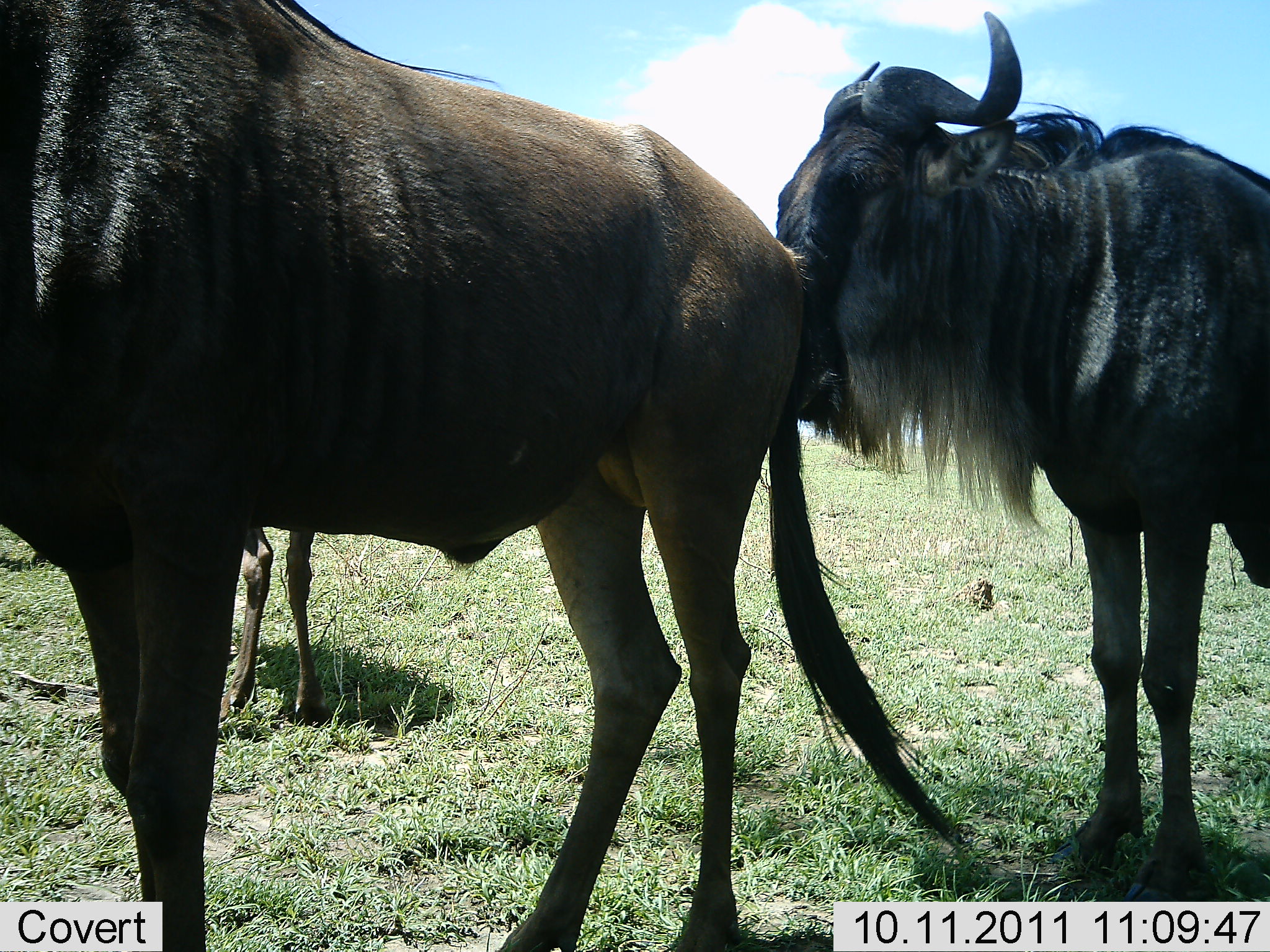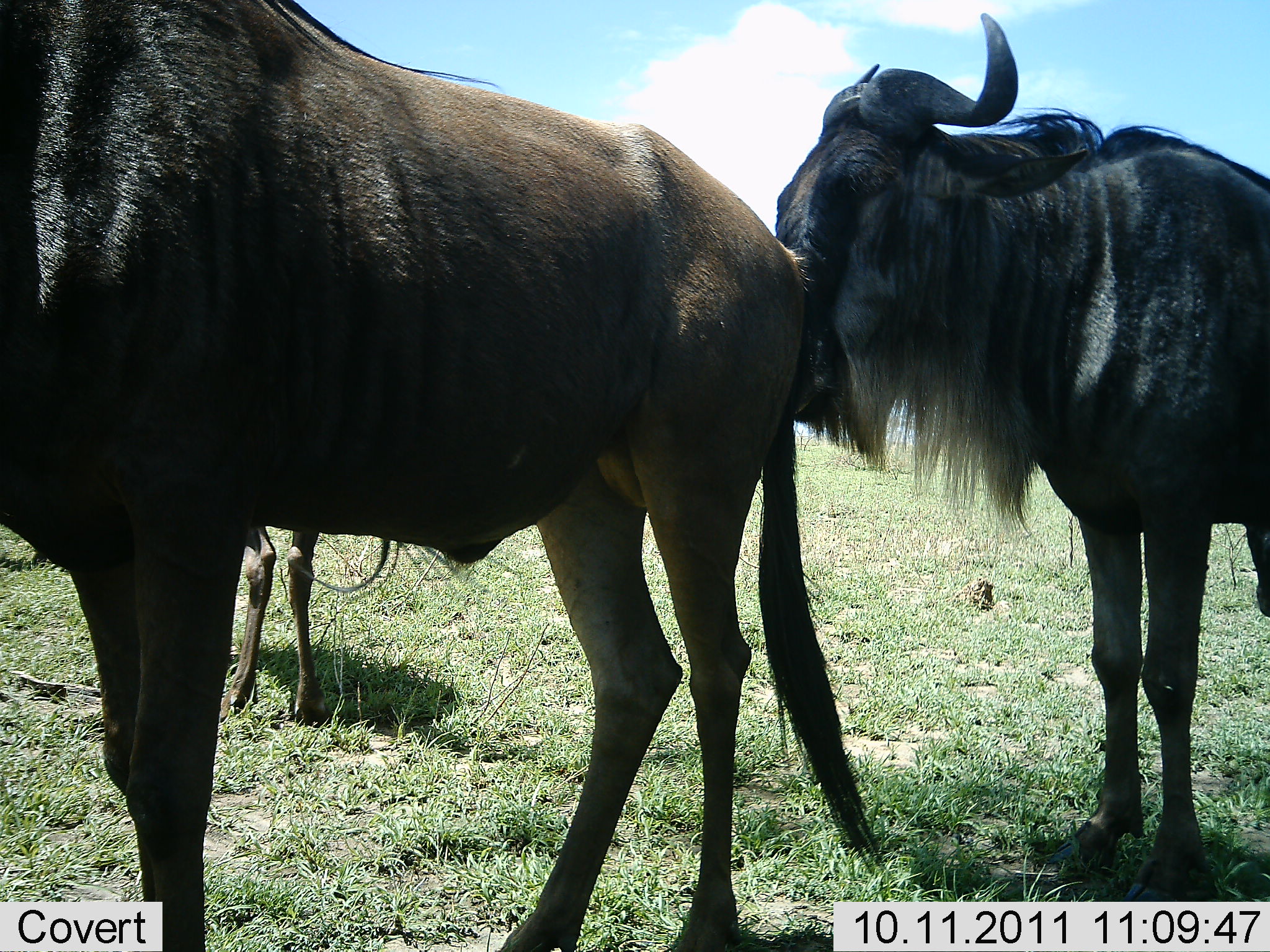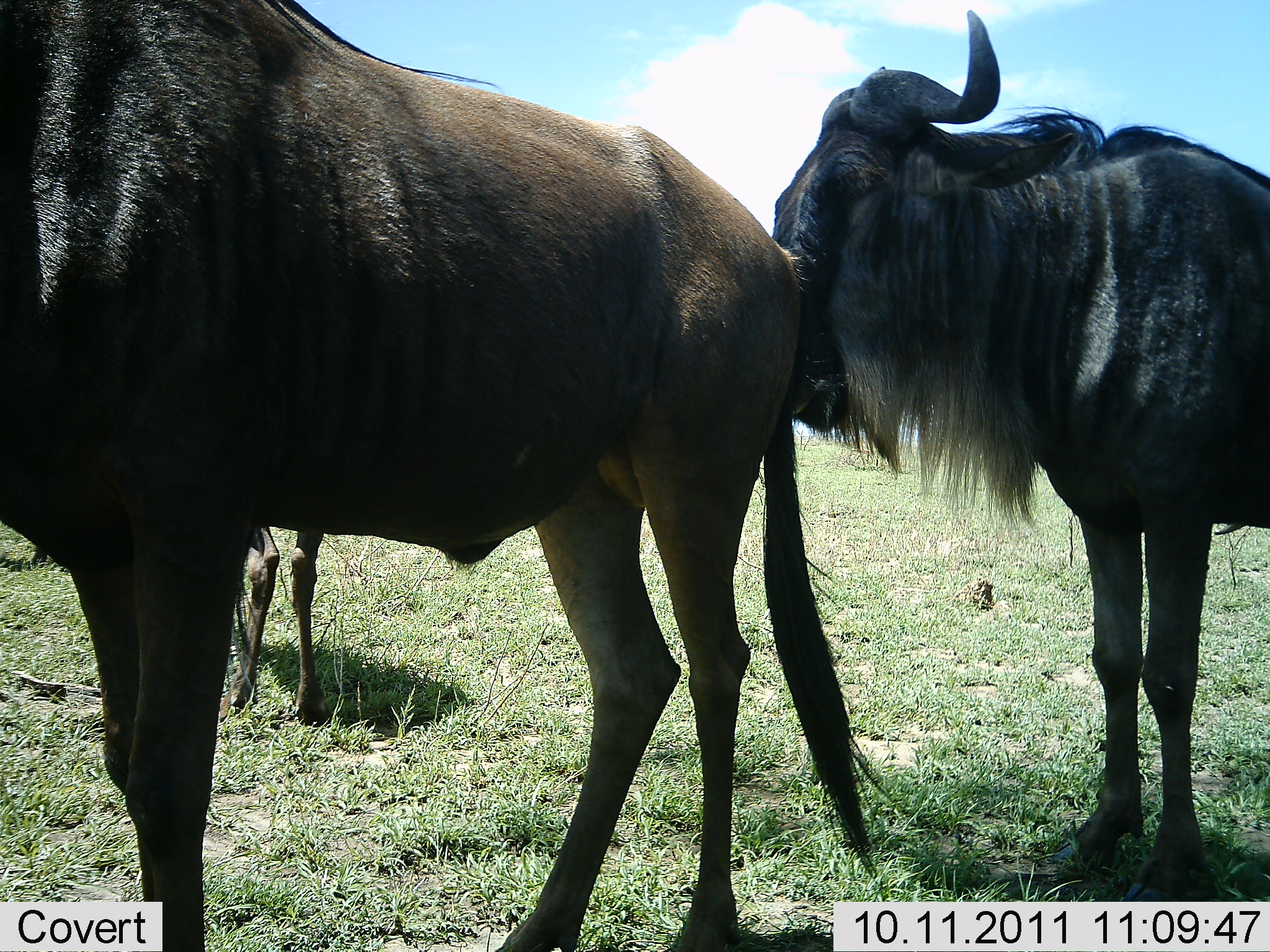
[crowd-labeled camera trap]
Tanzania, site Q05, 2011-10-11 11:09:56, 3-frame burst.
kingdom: Animalia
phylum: Chordata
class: Mammalia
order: Artiodactyla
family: Bovidae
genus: Connochaetes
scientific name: Connochaetes taurinus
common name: blue wildebeest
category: wildebeest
Wildebeest (blue wildebeest) (Connochaetes taurinus), count 3. Behavior (volunteer vote fractions): standing 100%, resting 0%, moving 0%, interacting 36%. Young present (vote fraction): 9%. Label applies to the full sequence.